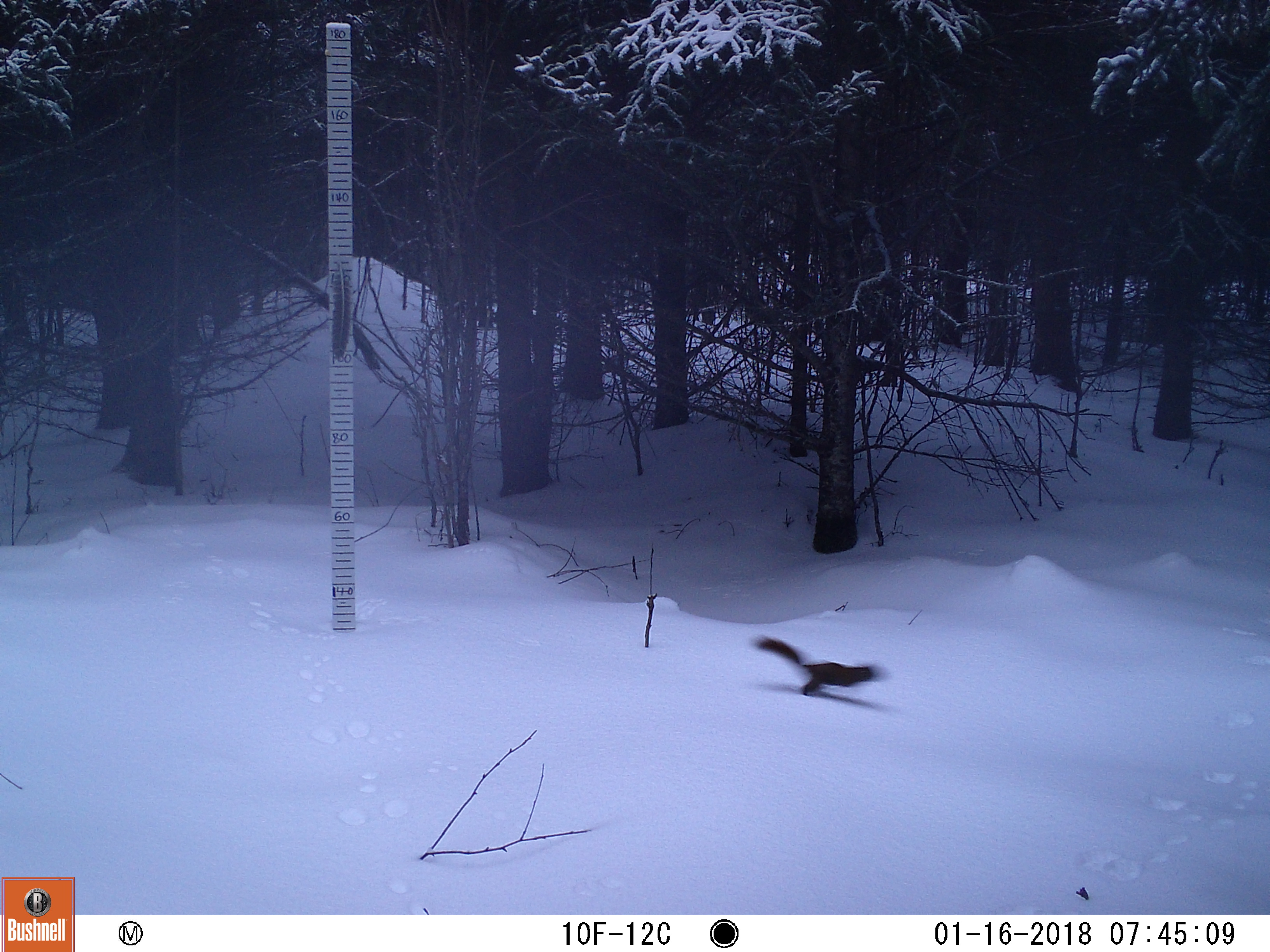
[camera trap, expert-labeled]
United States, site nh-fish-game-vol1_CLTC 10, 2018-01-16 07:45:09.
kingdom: Animalia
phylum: Chordata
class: Mammalia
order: Rodentia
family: Sciuridae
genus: Tamiasciurus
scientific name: Tamiasciurus hudsonicus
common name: red squirrel